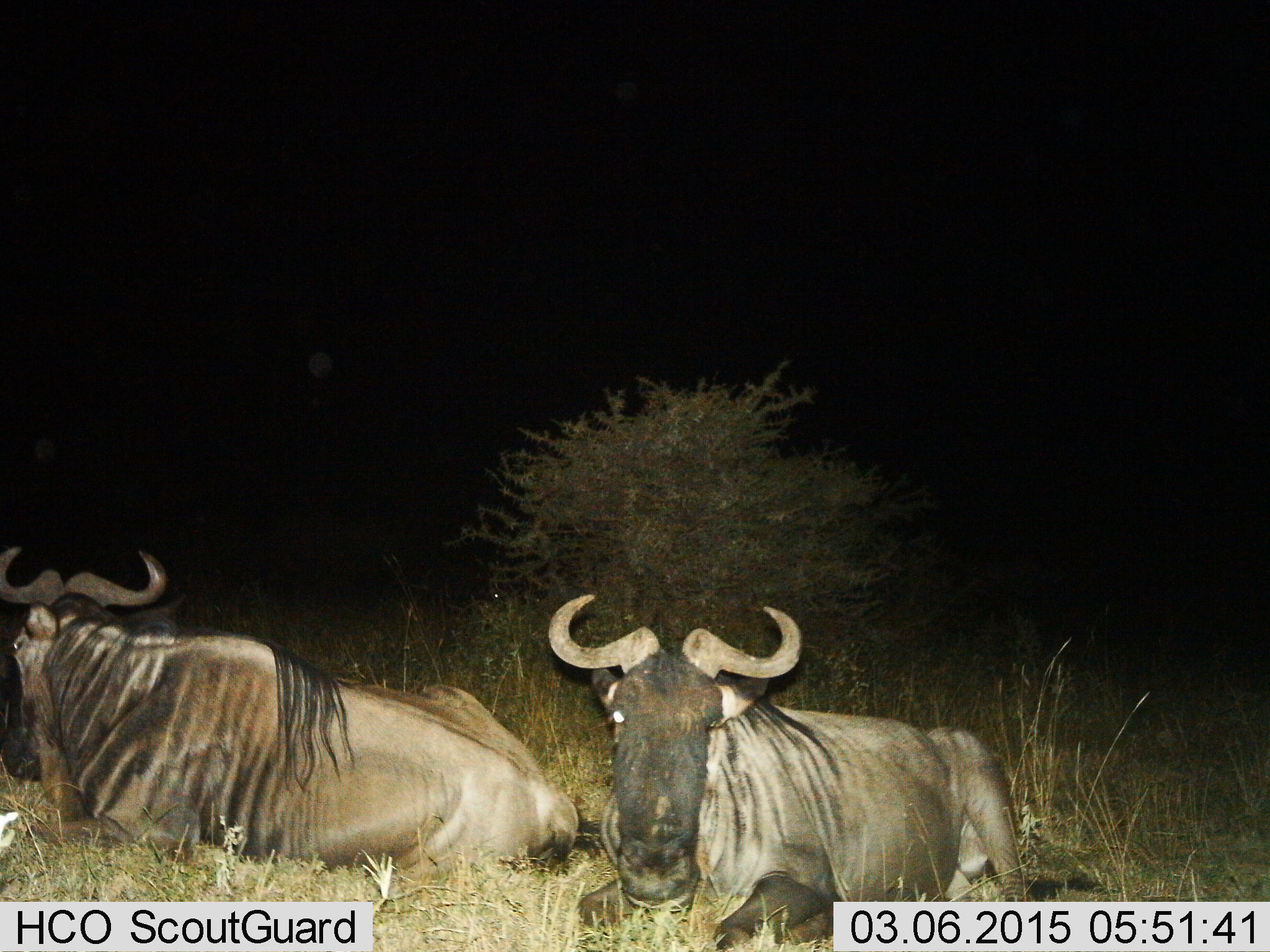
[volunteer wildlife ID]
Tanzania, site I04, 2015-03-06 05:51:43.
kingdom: Animalia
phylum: Chordata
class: Mammalia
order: Artiodactyla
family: Bovidae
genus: Connochaetes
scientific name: Connochaetes taurinus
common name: blue wildebeest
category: wildebeest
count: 2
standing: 0%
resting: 90%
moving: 10%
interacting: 0%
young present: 0%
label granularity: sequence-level